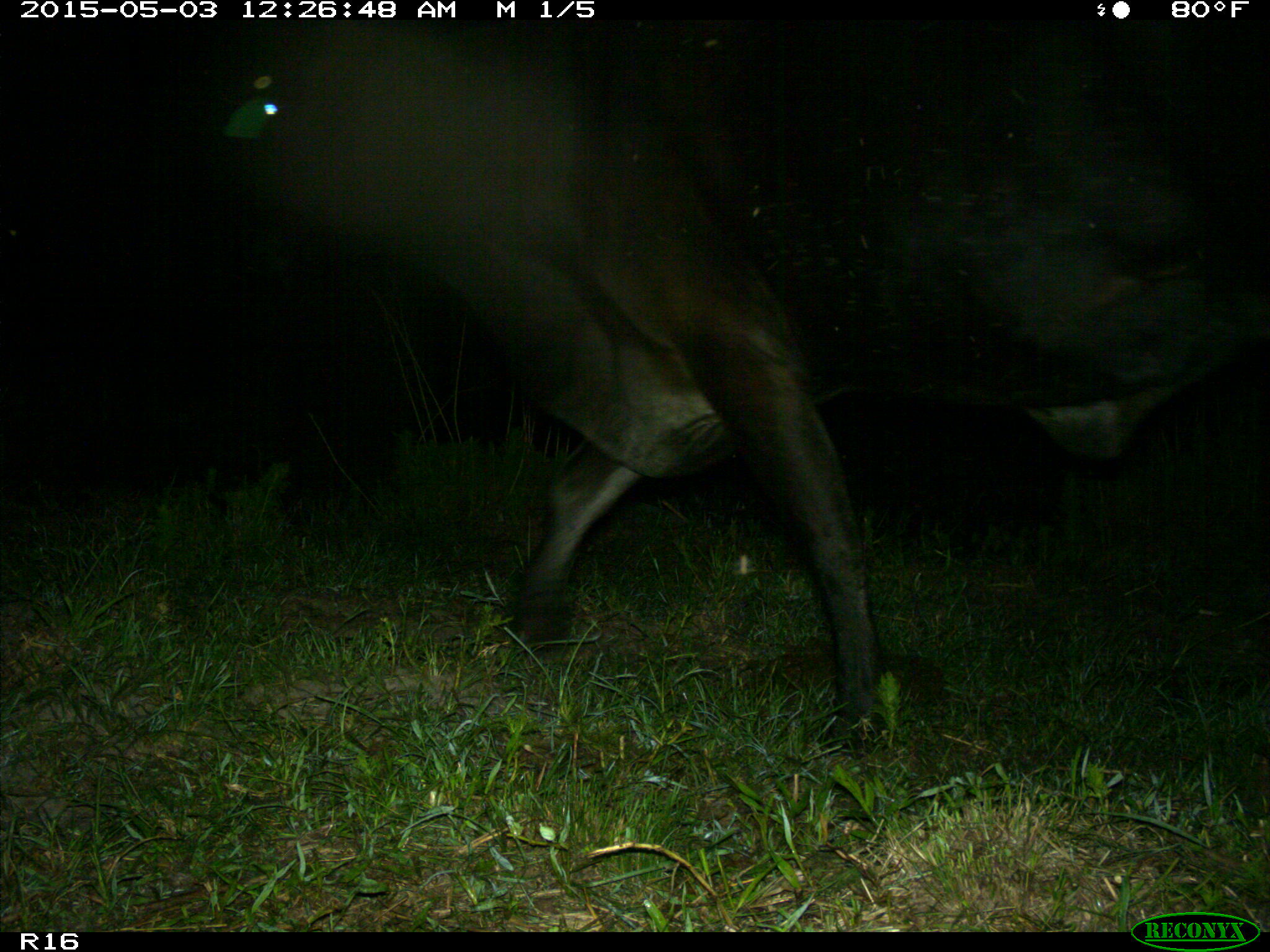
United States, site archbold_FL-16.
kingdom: Animalia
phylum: Chordata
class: Mammalia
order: Artiodactyla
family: Bovidae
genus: Bos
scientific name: Bos taurus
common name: domestic cow